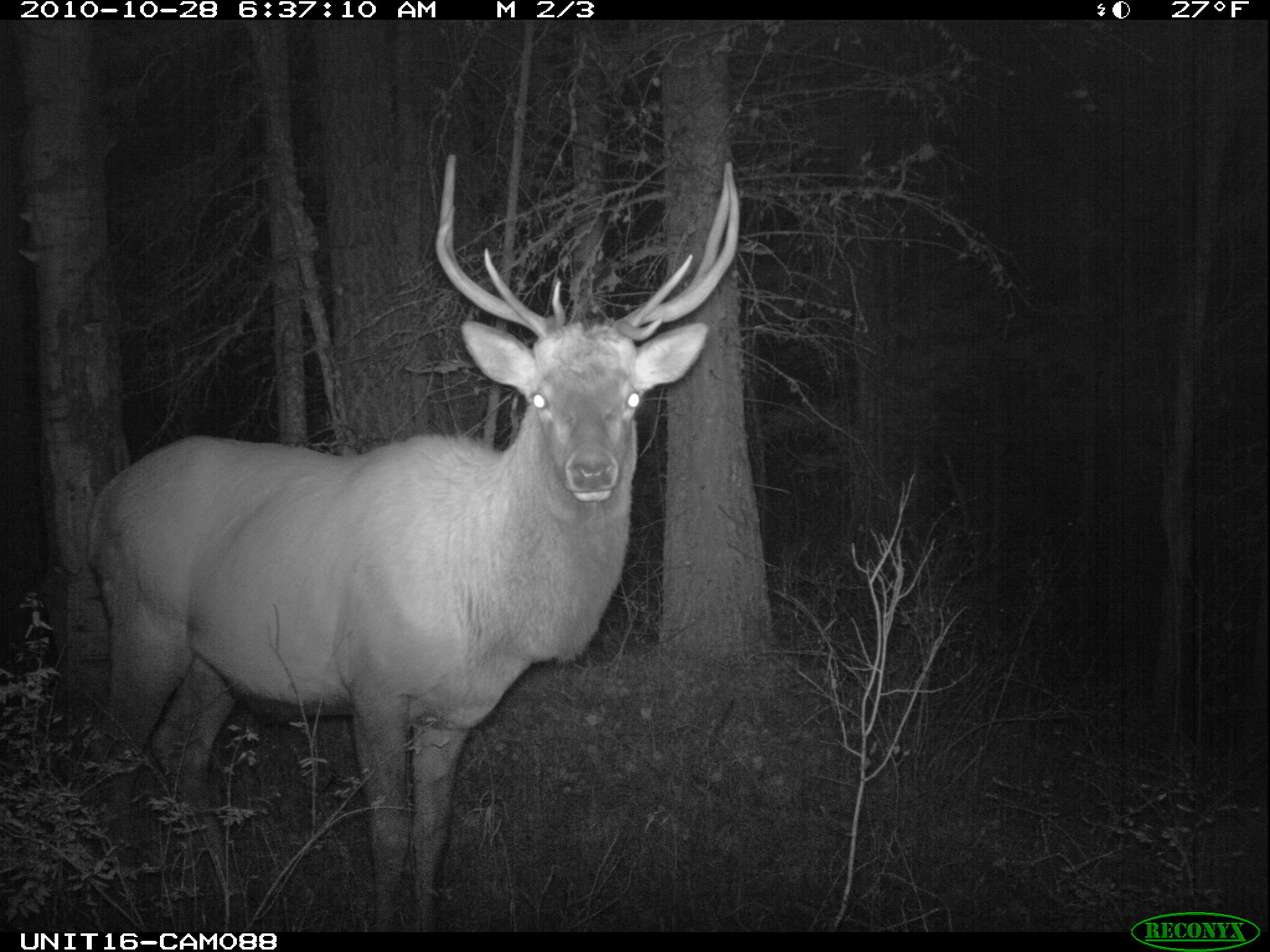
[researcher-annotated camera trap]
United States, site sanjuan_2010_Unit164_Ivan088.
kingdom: Animalia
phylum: Chordata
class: Mammalia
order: Artiodactyla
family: Cervidae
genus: Cervus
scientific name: Cervus elaphus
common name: red deer